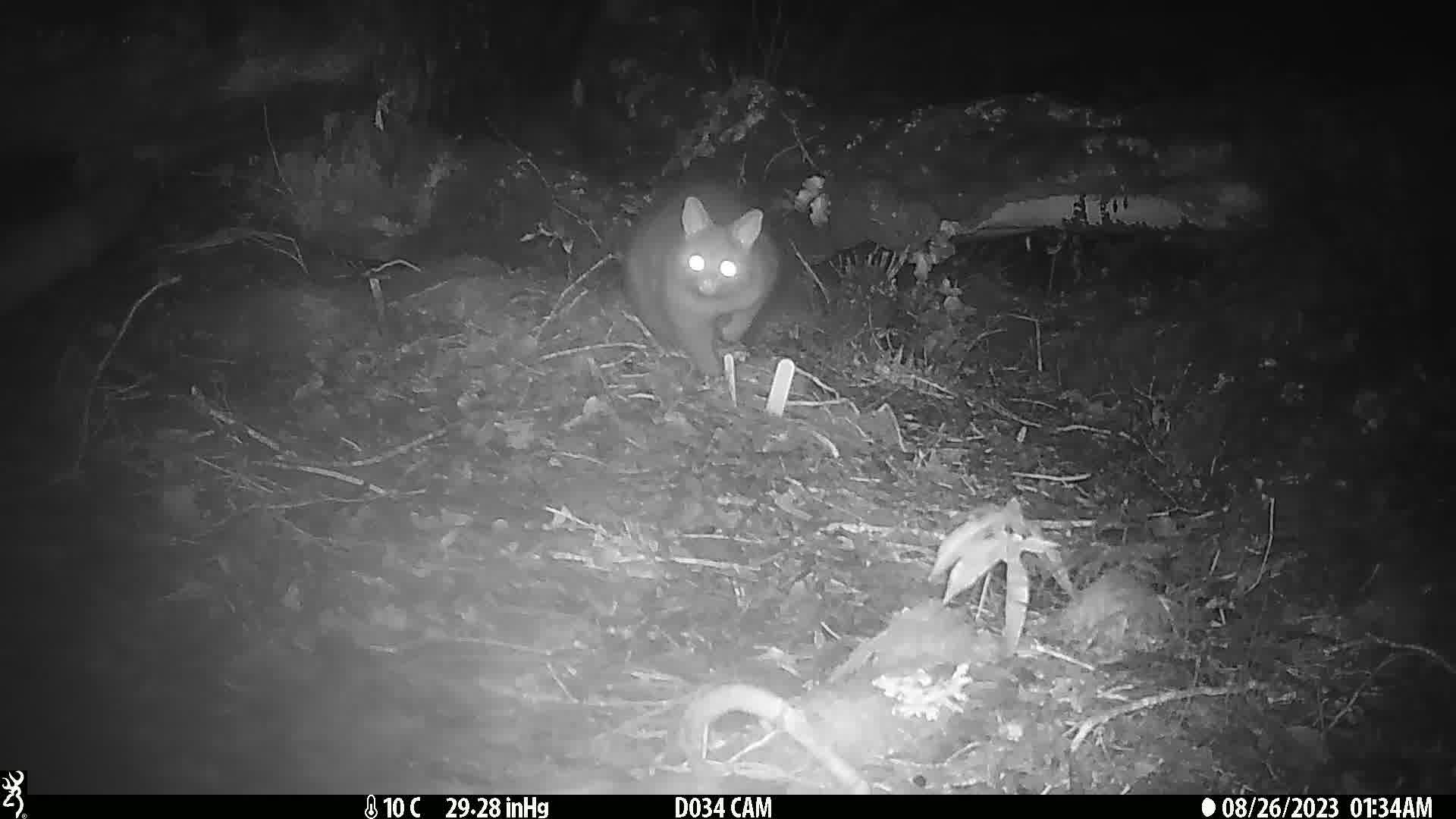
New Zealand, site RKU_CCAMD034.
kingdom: Animalia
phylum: Chordata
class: Mammalia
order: Diprotodontia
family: Phalangeridae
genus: Trichosurus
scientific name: Trichosurus vulpecula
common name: common brushtail possum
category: possum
Possum (common brushtail possum) (Trichosurus vulpecula).